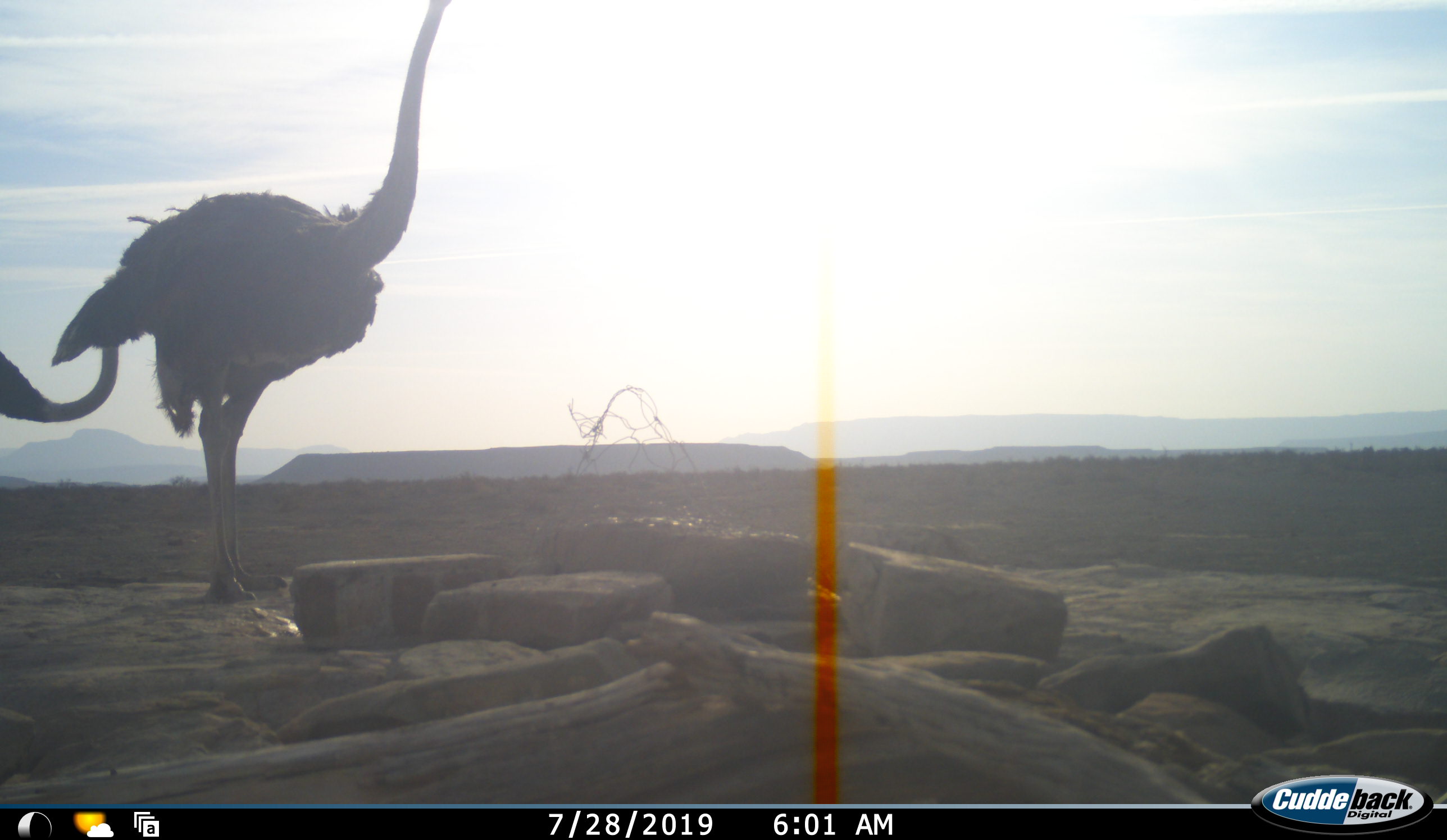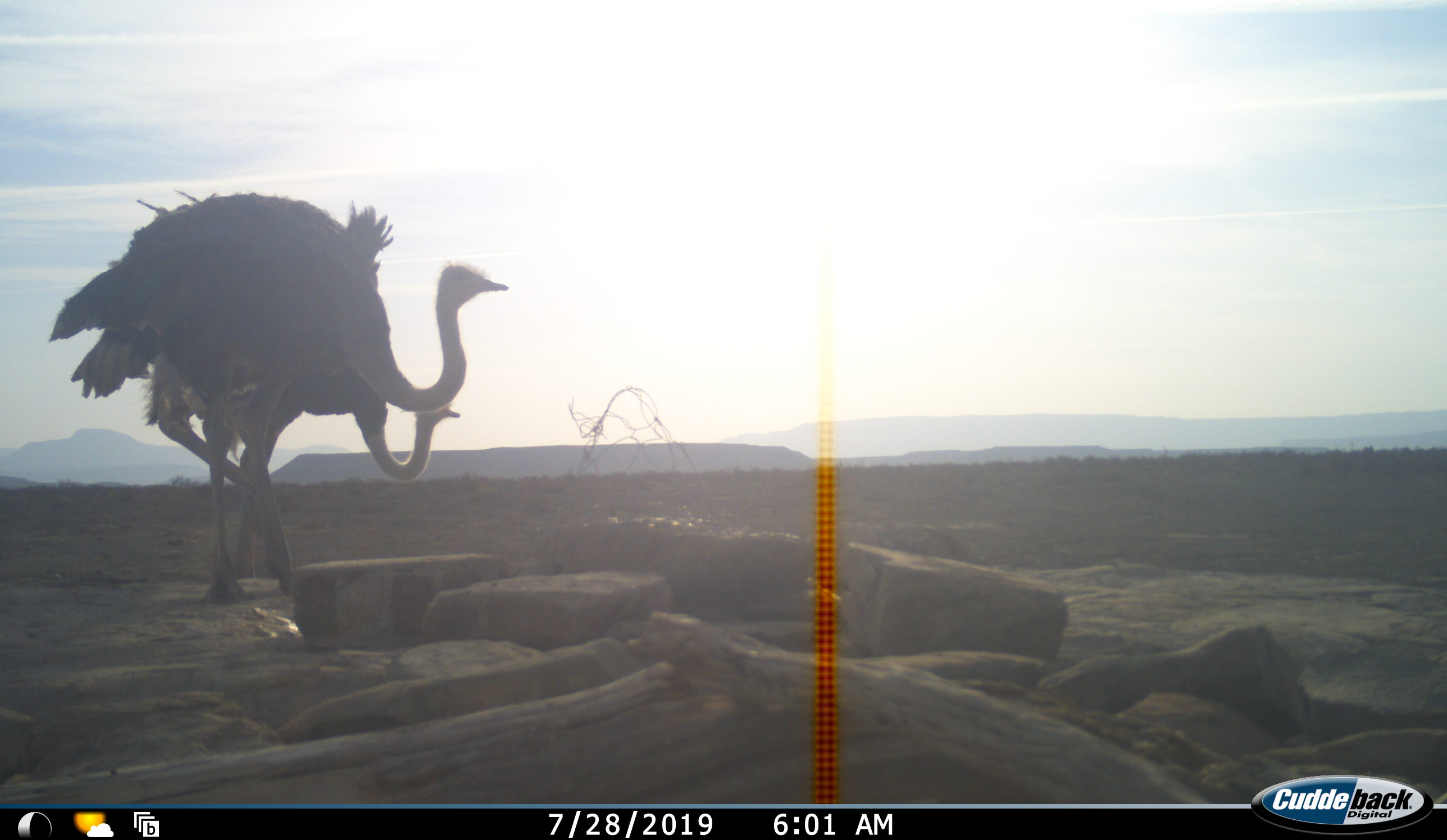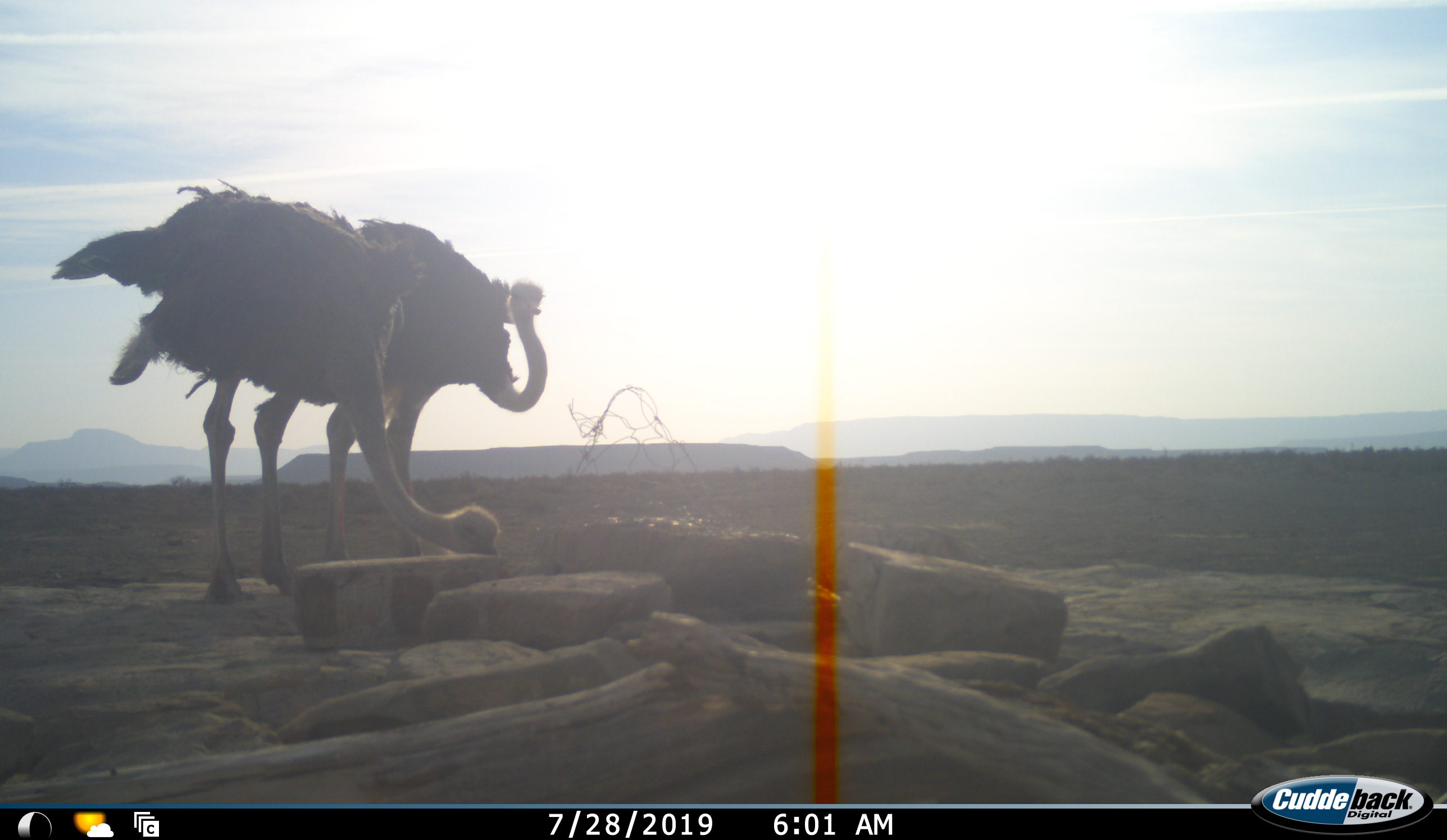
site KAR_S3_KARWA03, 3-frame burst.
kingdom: Animalia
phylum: Chordata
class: Aves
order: Struthioniformes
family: Struthionidae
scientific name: Struthionidae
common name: ostrich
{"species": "ostrich (Struthionidae)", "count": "2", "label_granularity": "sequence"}